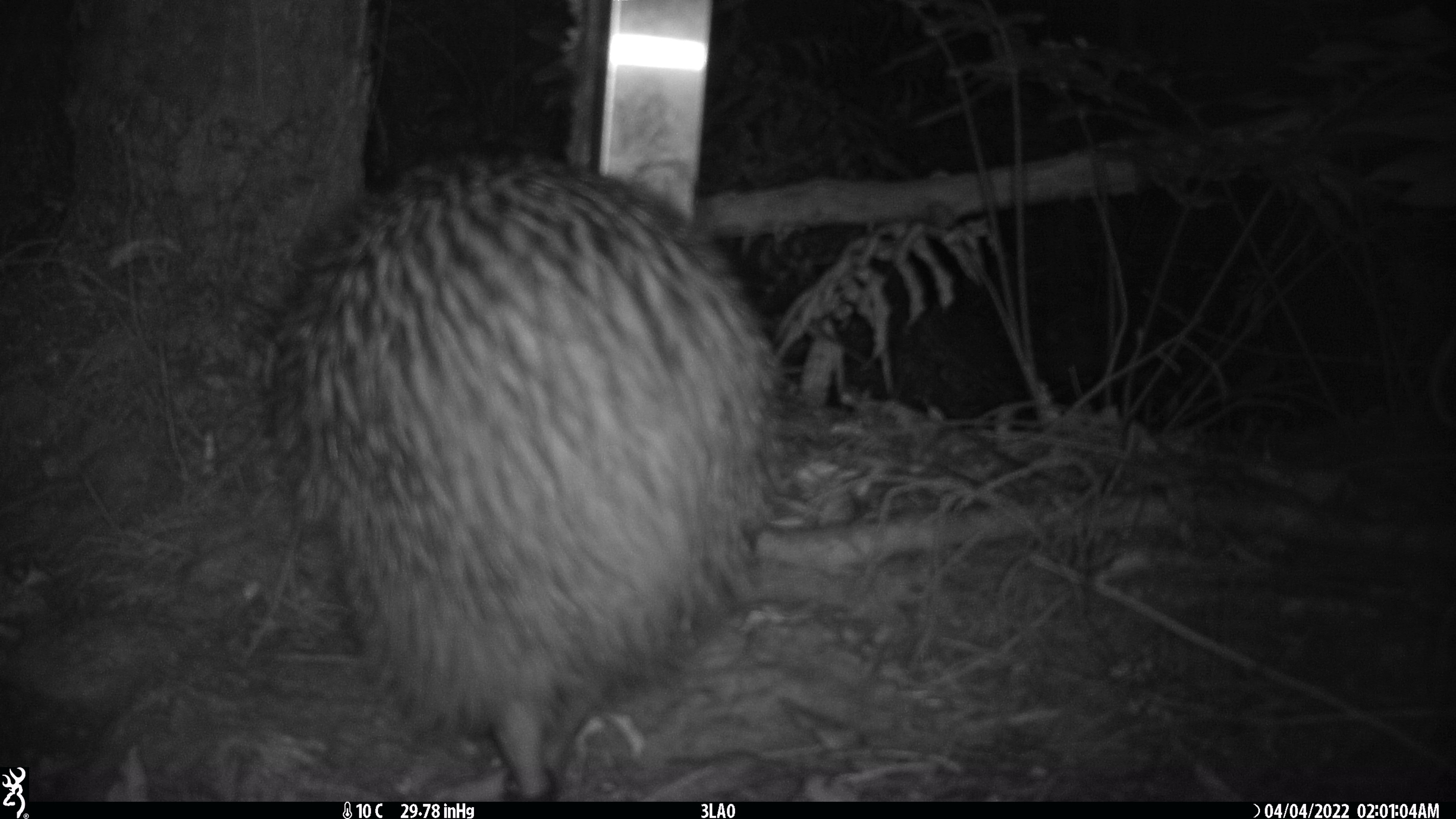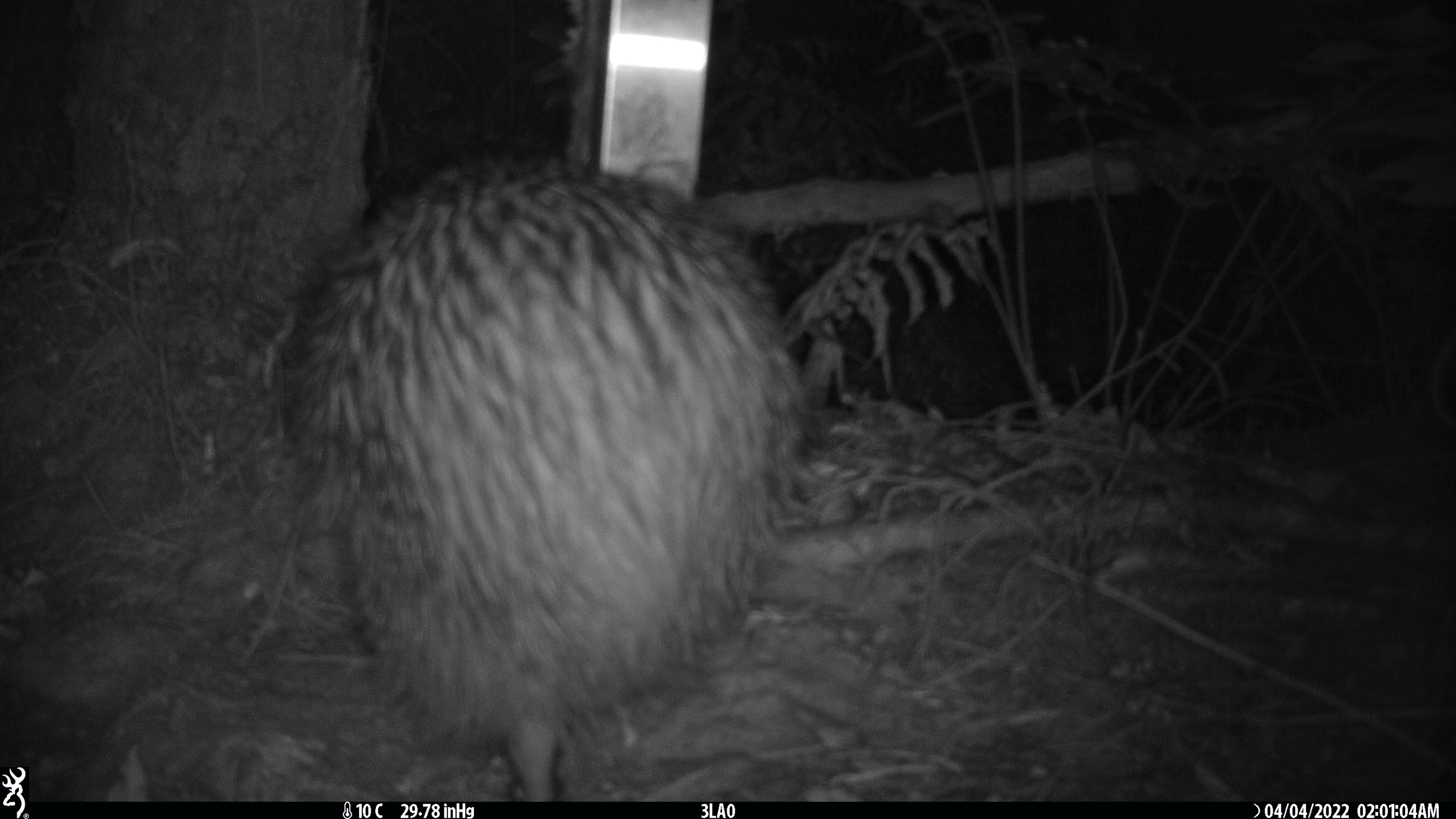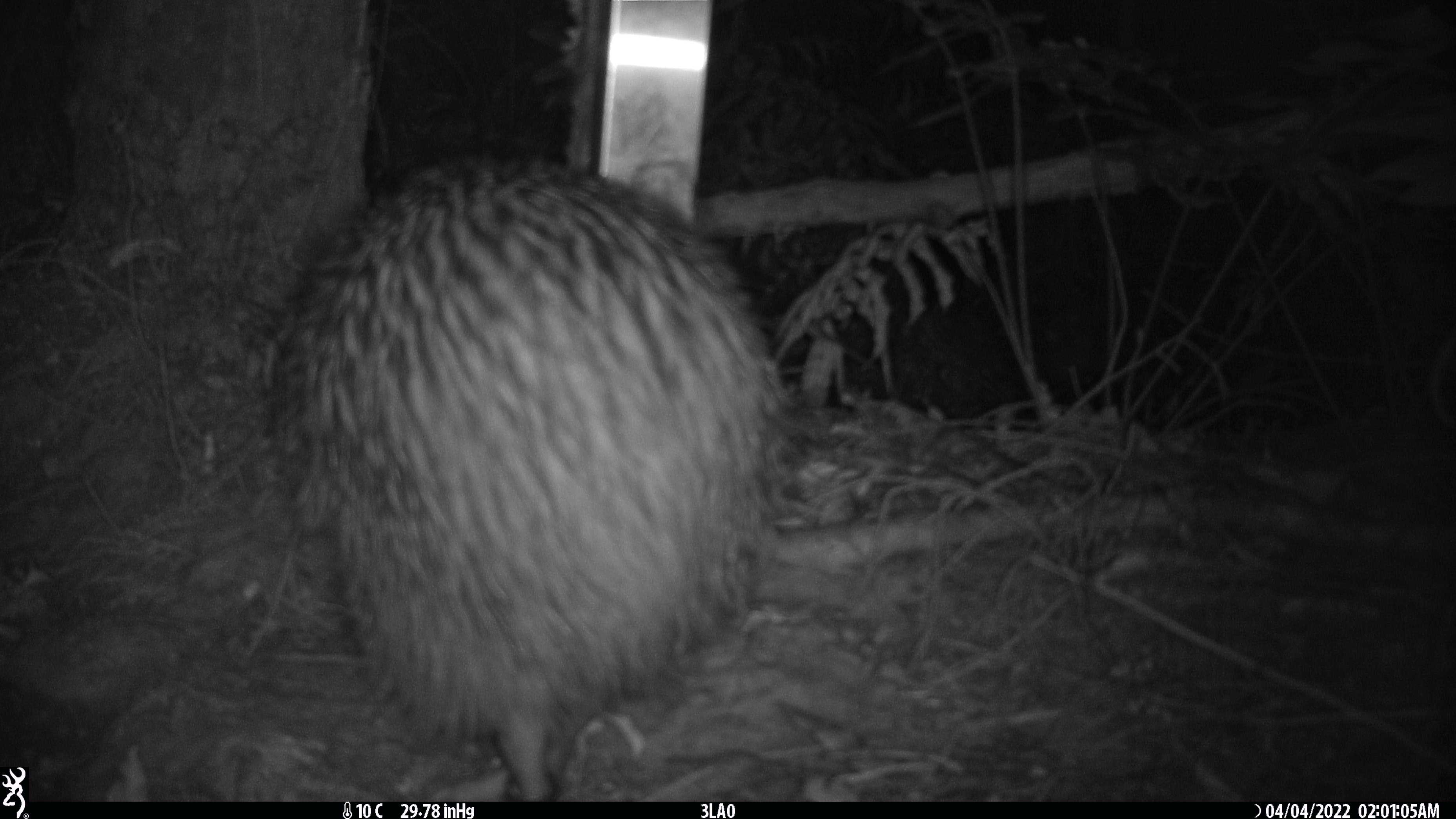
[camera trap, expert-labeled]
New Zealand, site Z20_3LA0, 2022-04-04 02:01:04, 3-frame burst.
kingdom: Animalia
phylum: Chordata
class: Aves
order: Apterygiformes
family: Apterygidae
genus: Apteryx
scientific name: Apteryx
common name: kiwi